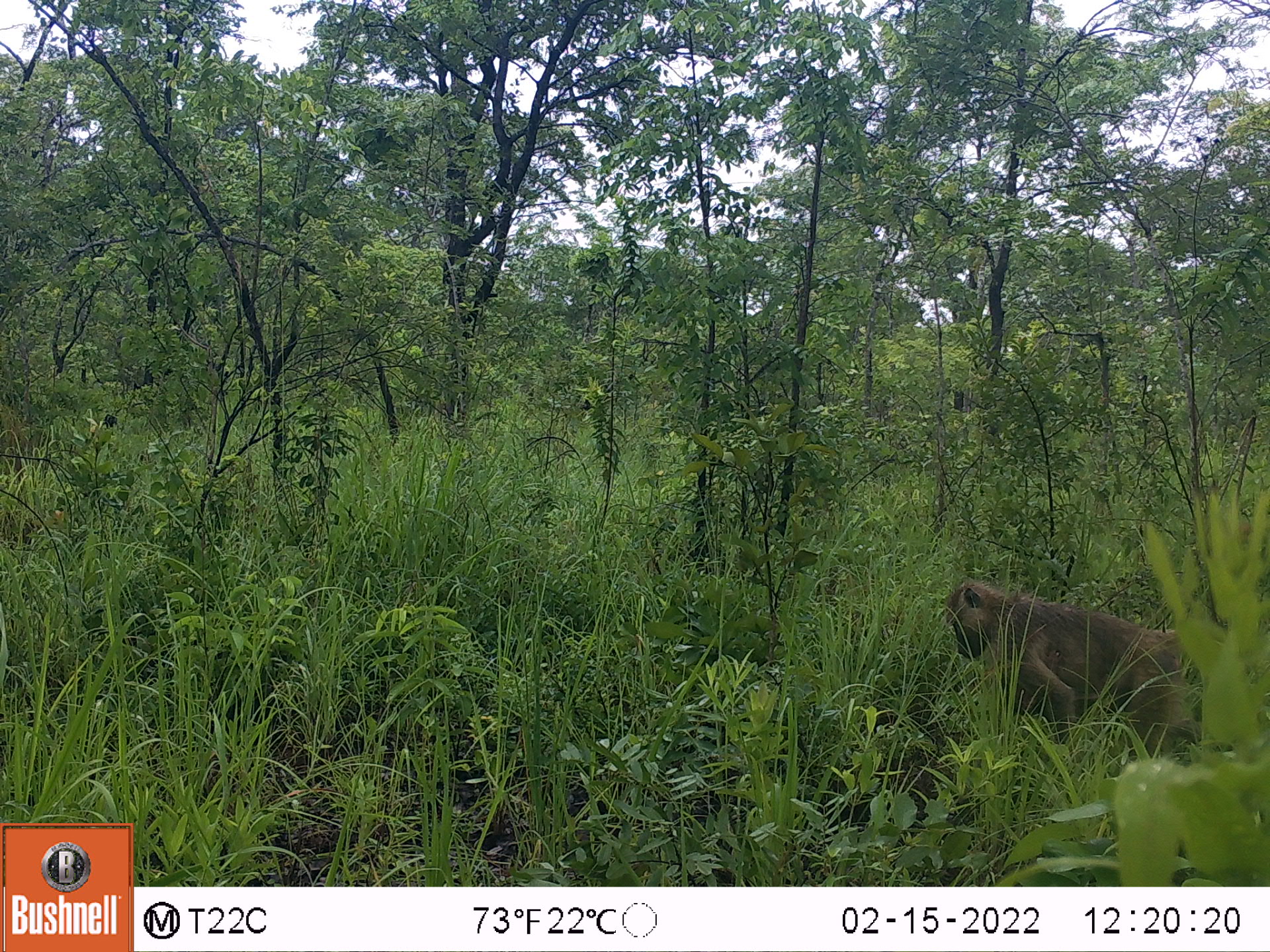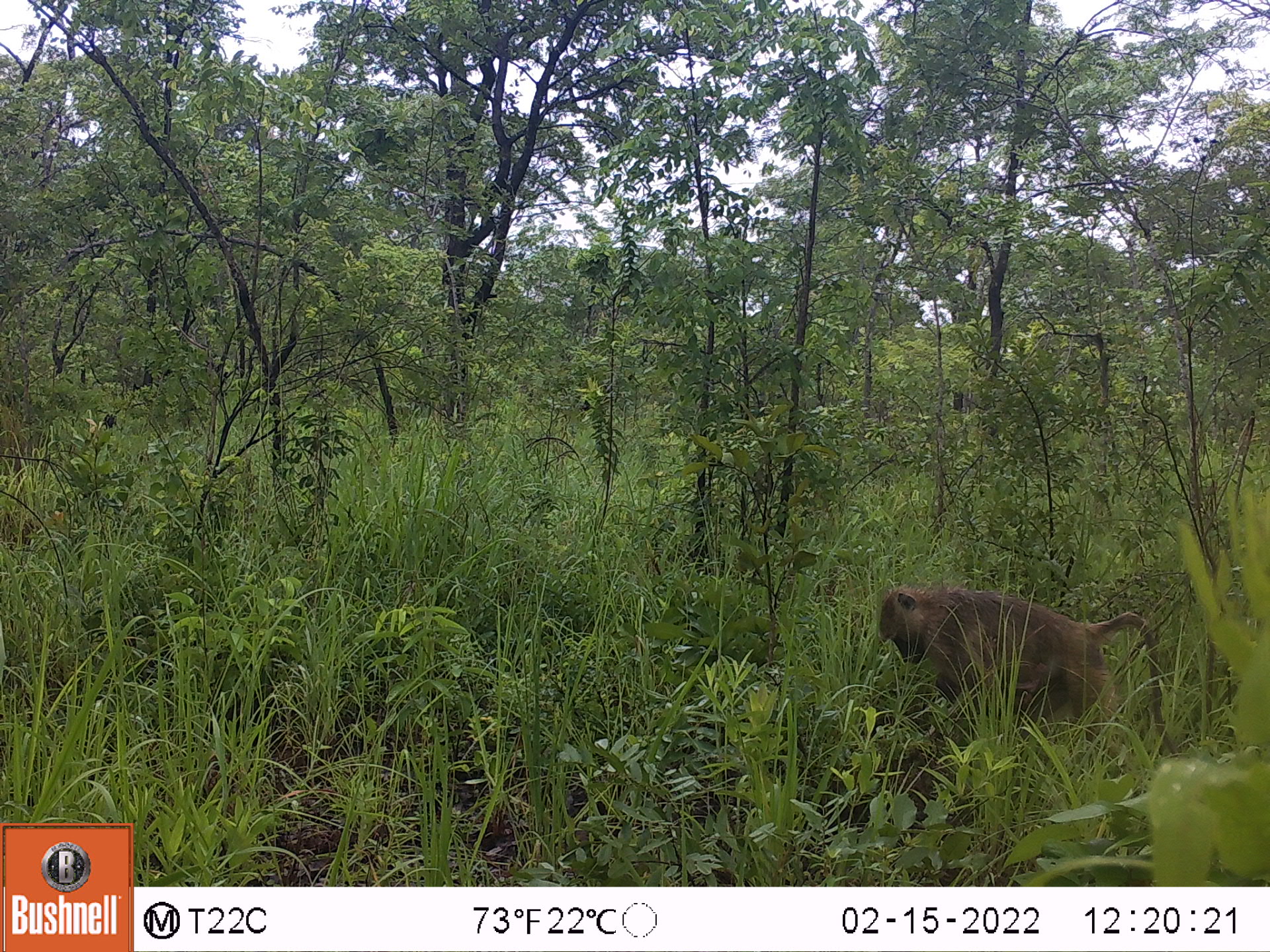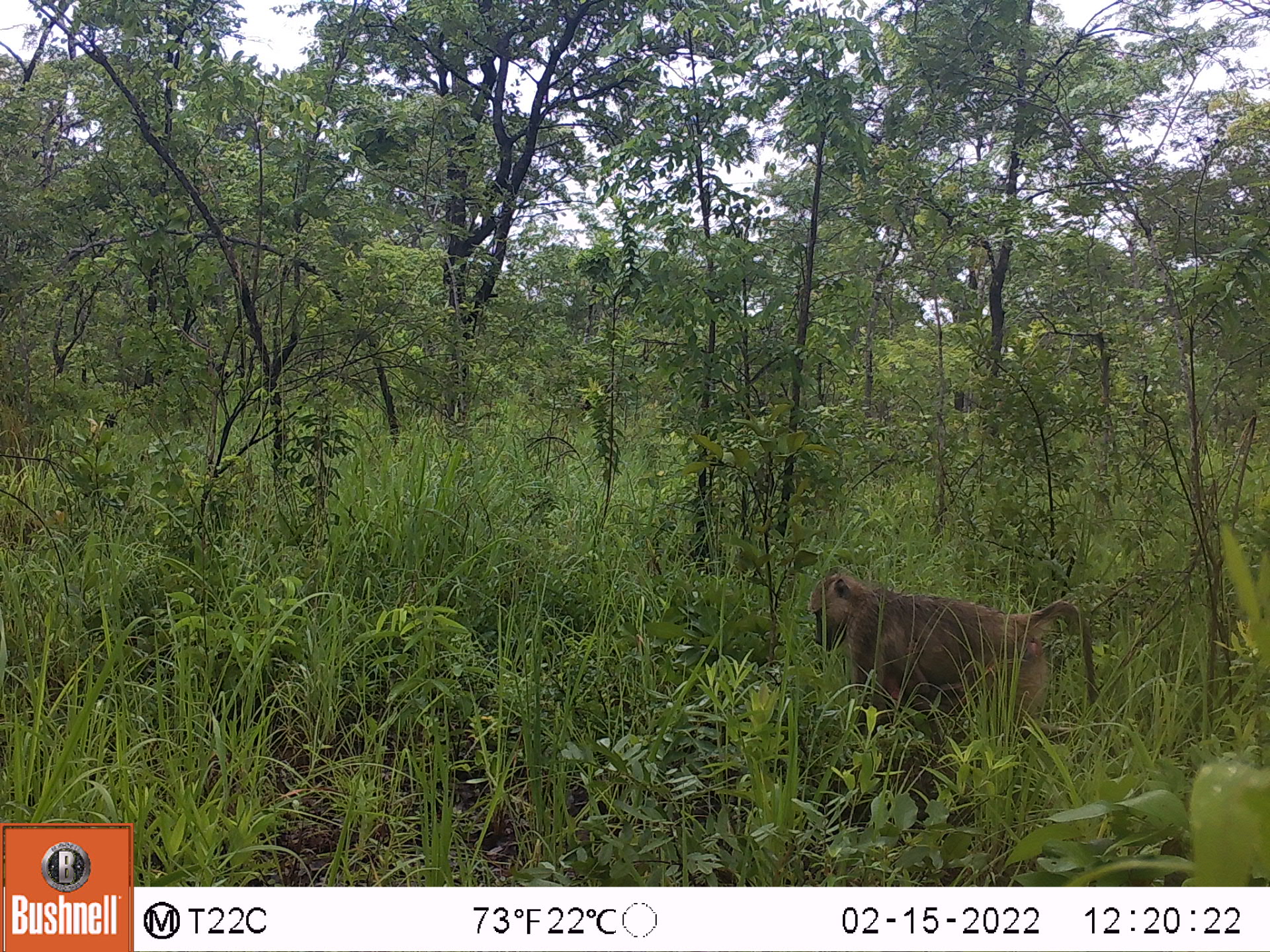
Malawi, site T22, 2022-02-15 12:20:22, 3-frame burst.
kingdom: Animalia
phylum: Chordata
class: Mammalia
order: Primates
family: Cercopithecidae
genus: Papio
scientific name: Papio cynocephalus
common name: yellow baboon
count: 1